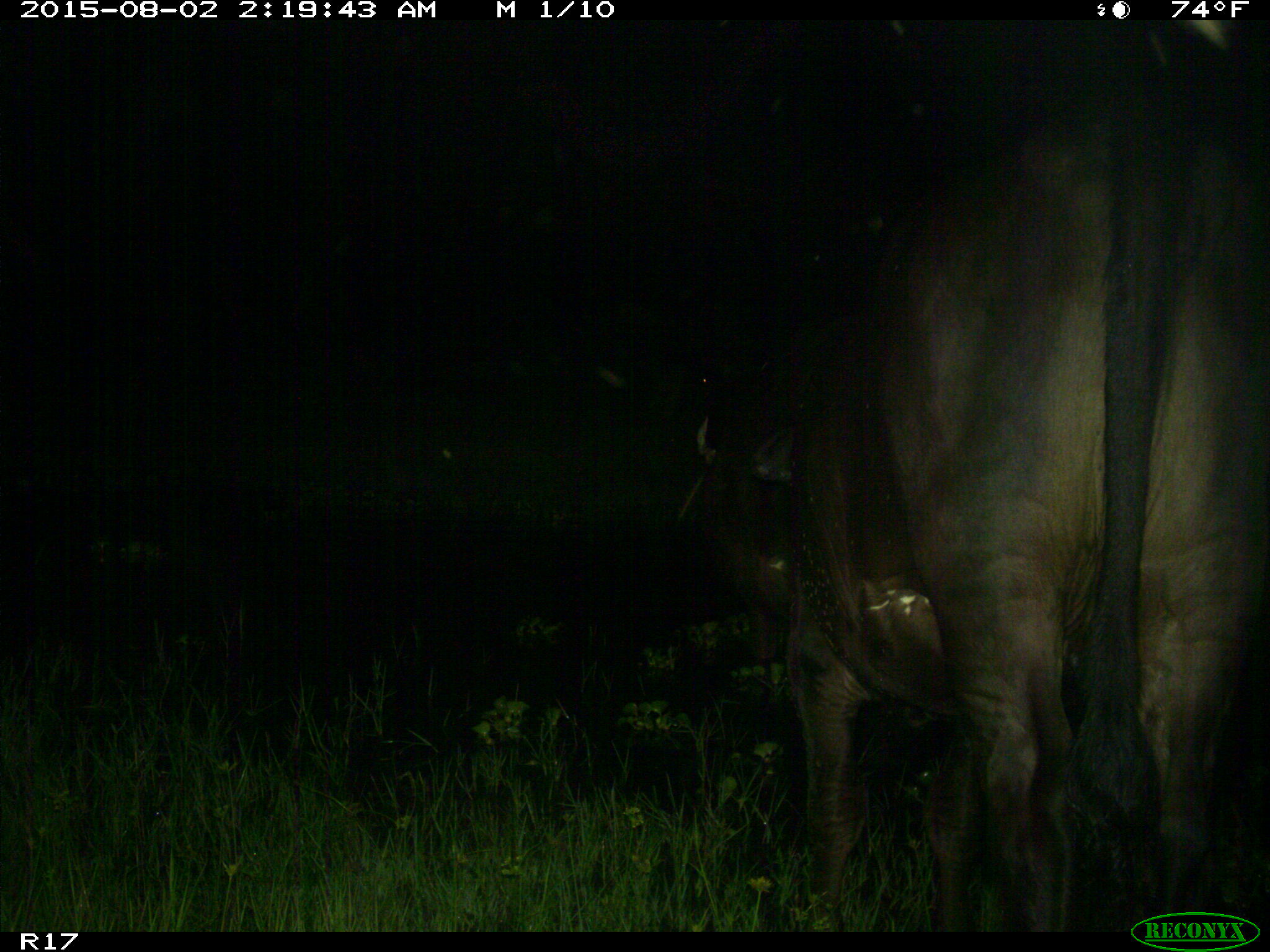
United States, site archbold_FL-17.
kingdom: Animalia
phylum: Chordata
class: Mammalia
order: Artiodactyla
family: Bovidae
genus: Bos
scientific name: Bos taurus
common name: domestic cow